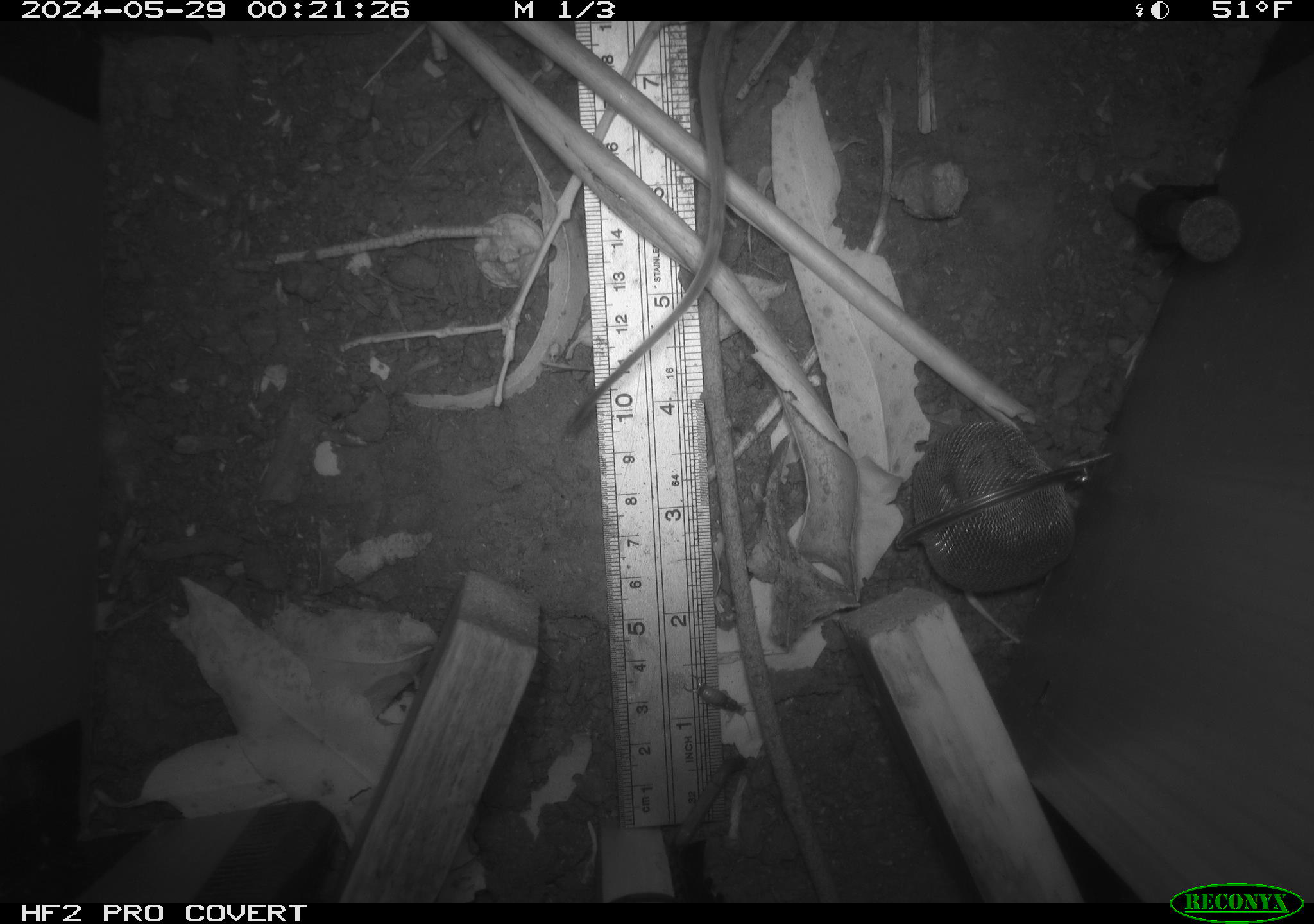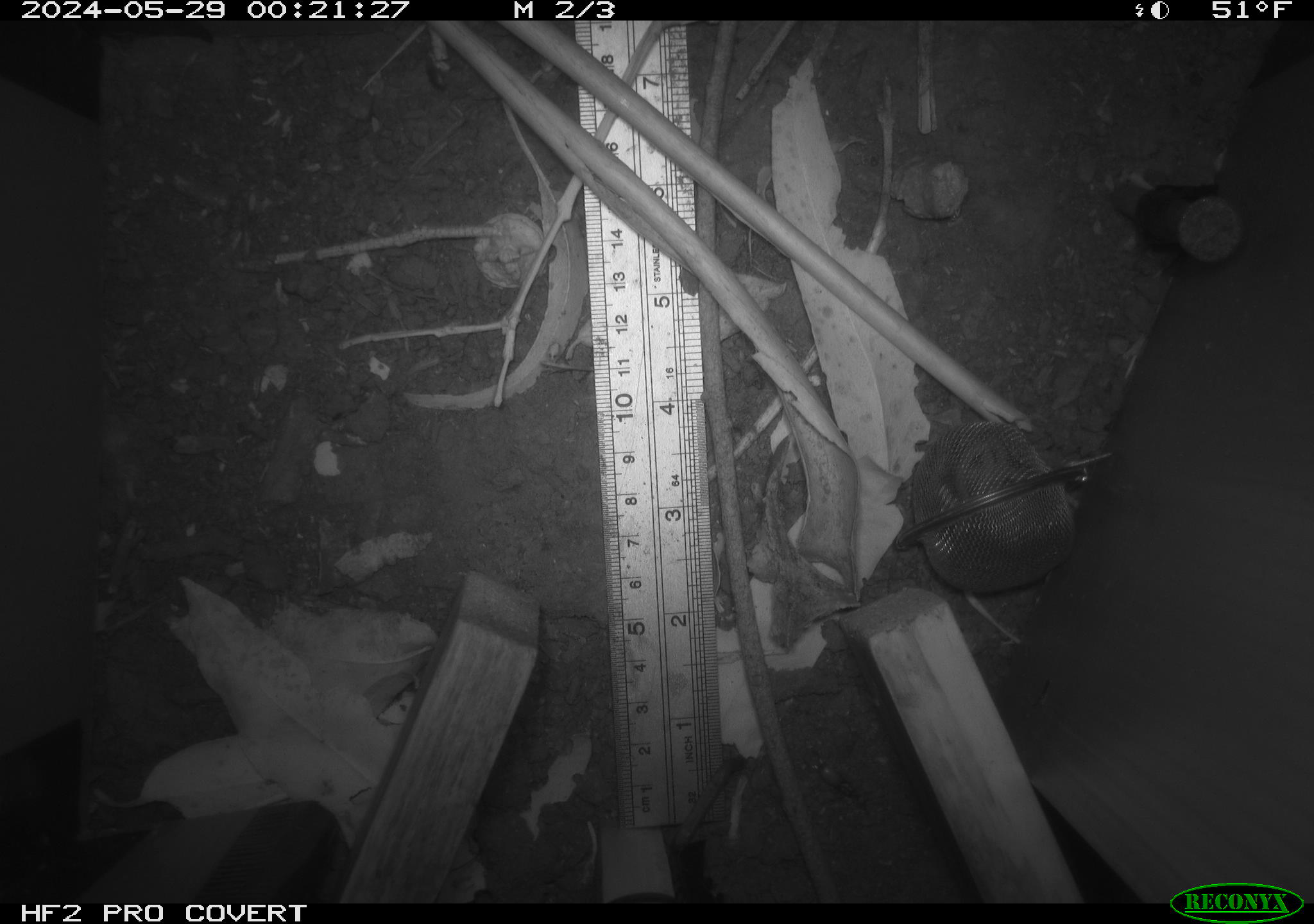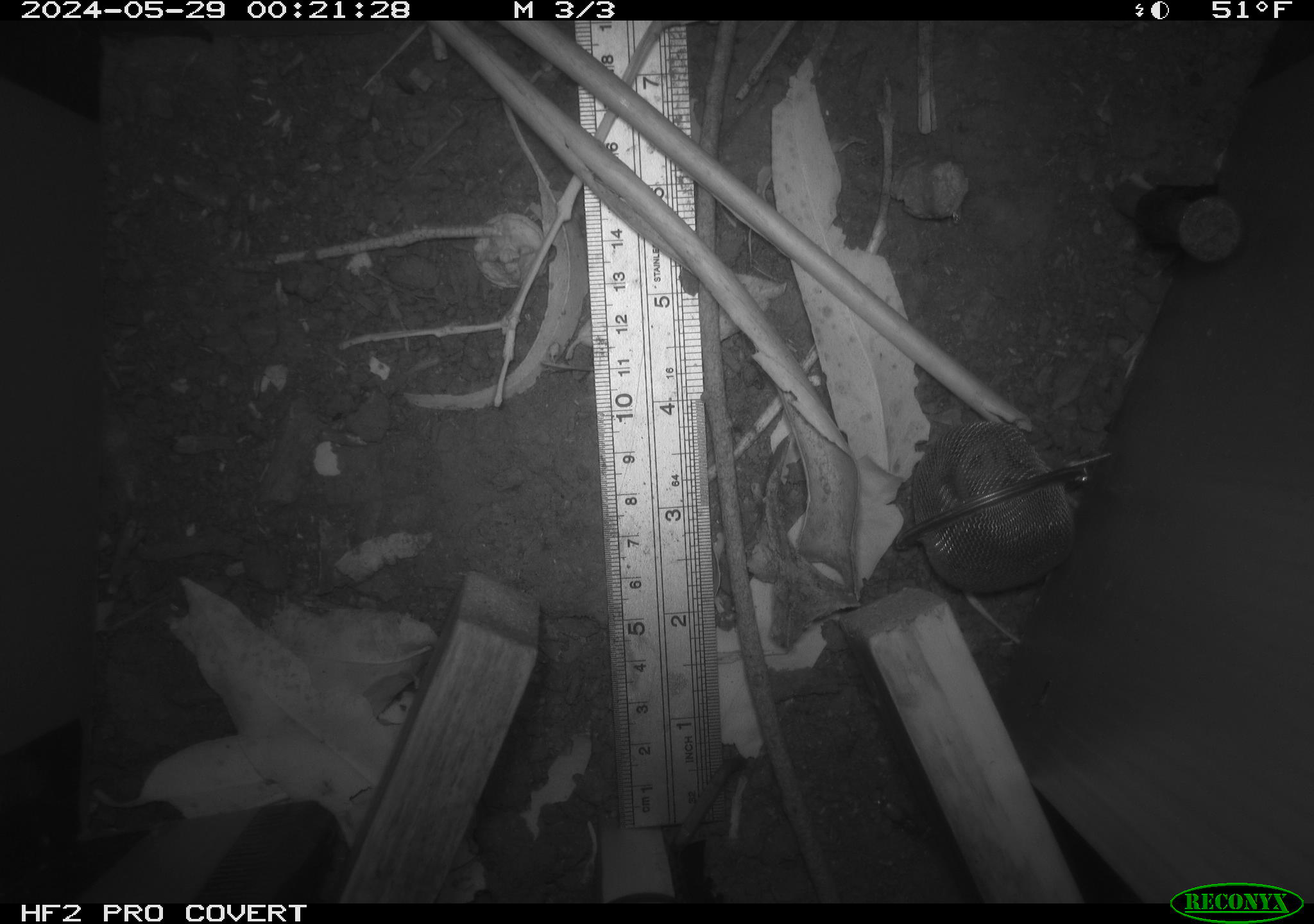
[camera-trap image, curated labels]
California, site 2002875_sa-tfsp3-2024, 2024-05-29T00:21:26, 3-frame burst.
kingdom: Animalia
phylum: Chordata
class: Mammalia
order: Rodentia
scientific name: Rodentia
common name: rodent